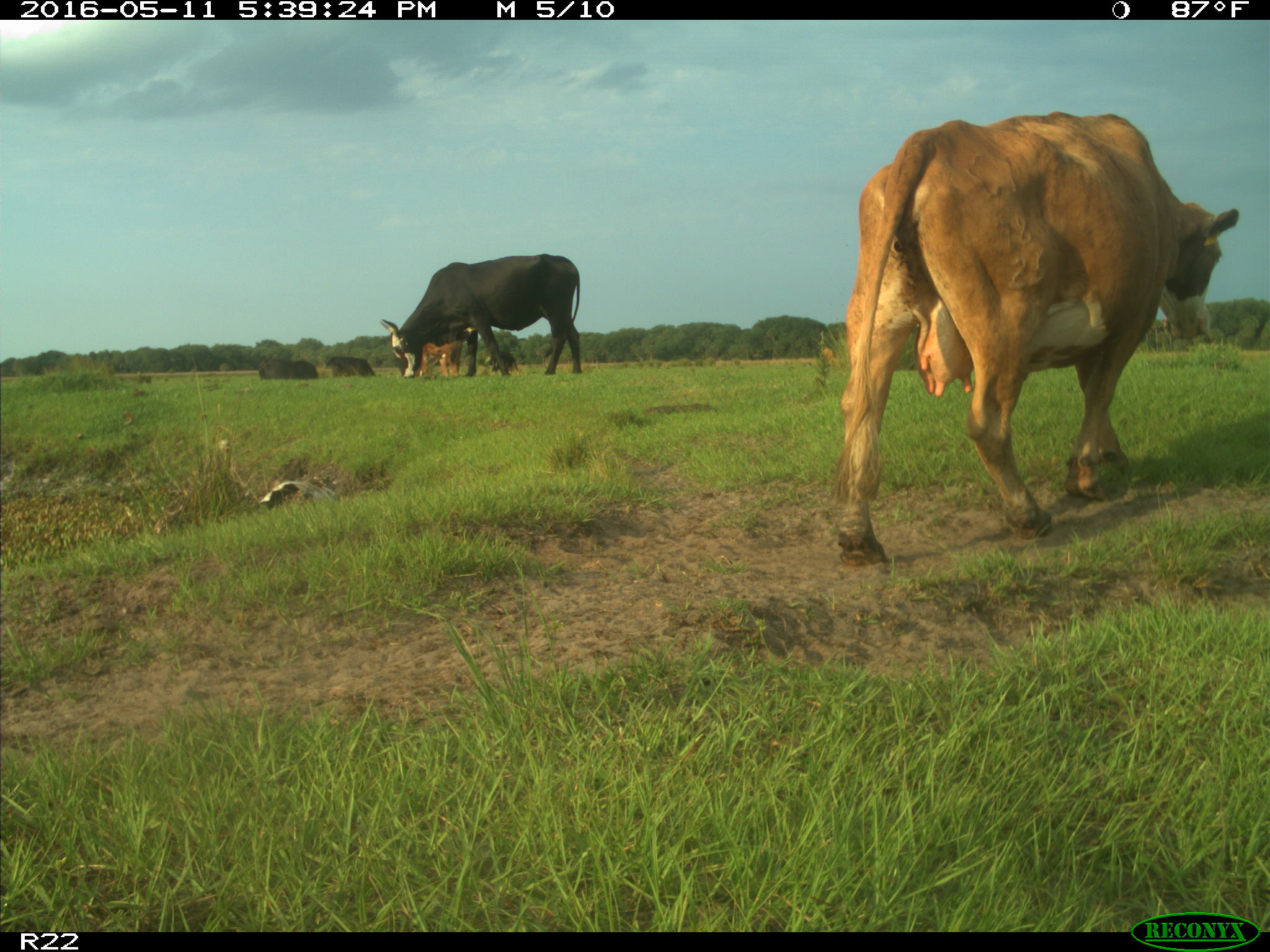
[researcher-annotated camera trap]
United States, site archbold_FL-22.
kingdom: Animalia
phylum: Chordata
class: Mammalia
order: Artiodactyla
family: Bovidae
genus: Bos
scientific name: Bos taurus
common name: domestic cow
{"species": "Bos taurus (domestic cow)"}